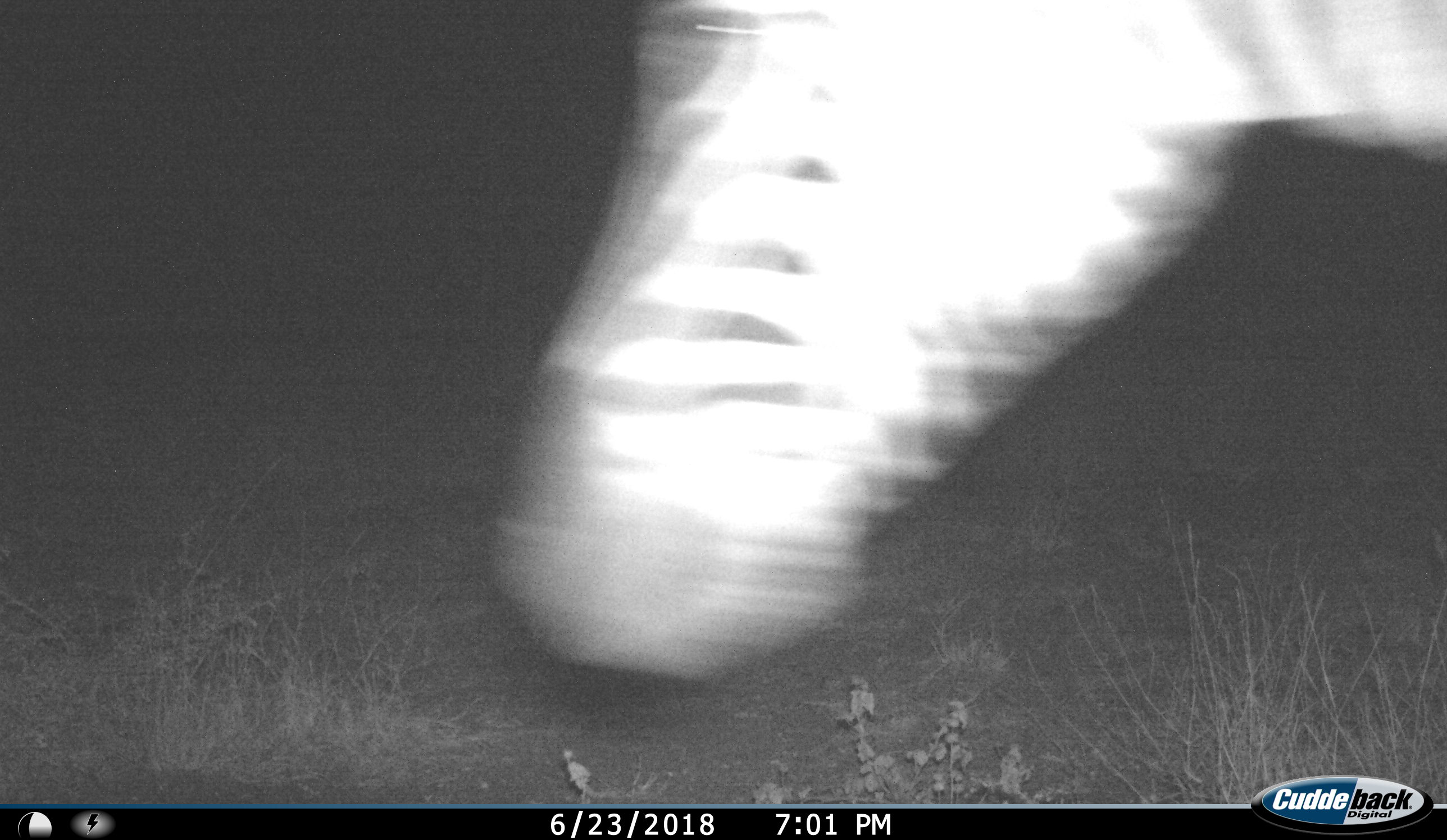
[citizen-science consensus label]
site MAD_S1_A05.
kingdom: Animalia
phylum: Chordata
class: Mammalia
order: Perissodactyla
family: Equidae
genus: Equus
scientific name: Equus quagga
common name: plains zebra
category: zebraplains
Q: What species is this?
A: Zebraplains (plains zebra) (Equus quagga).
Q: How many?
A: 1.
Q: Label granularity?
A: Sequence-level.